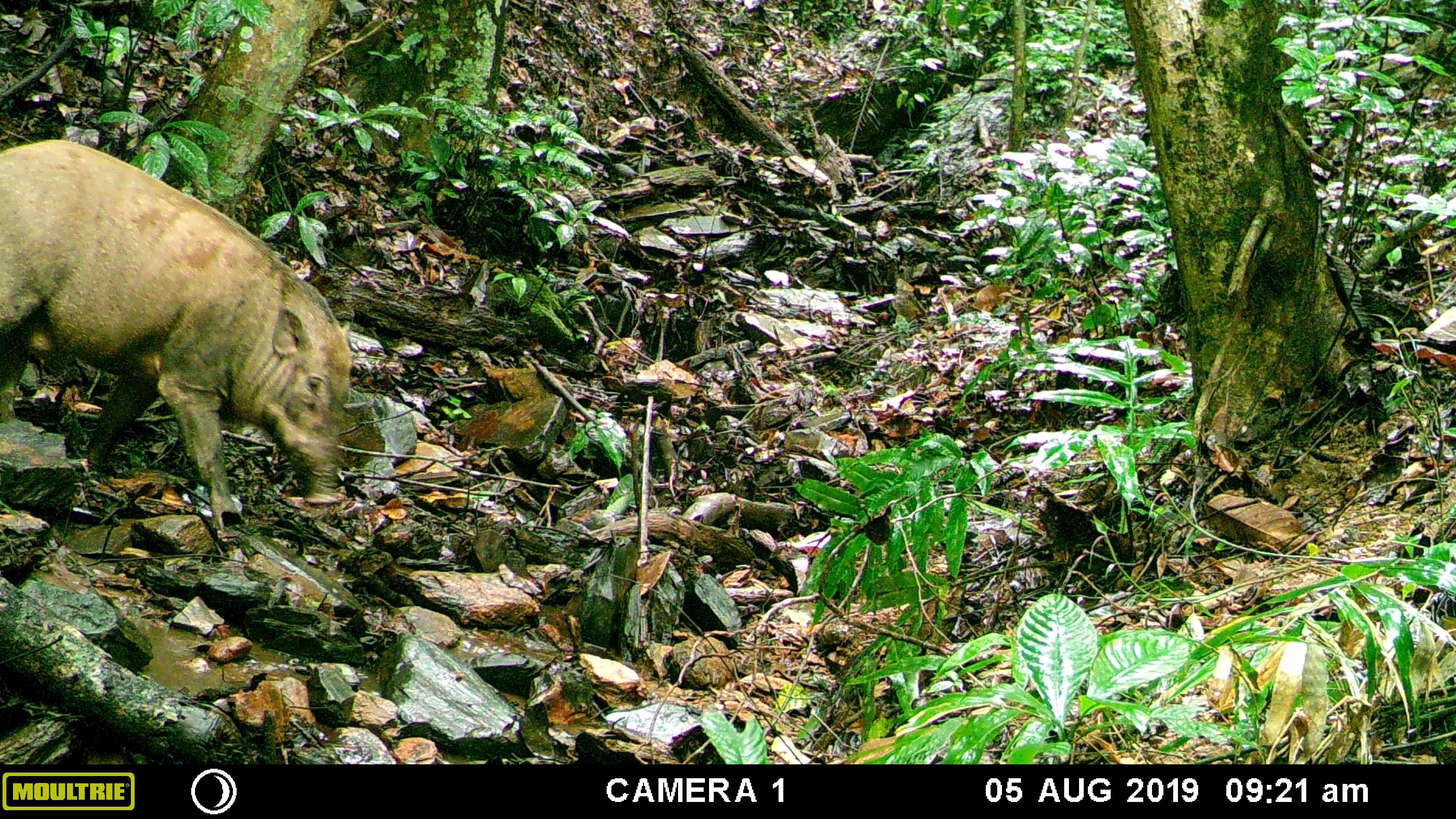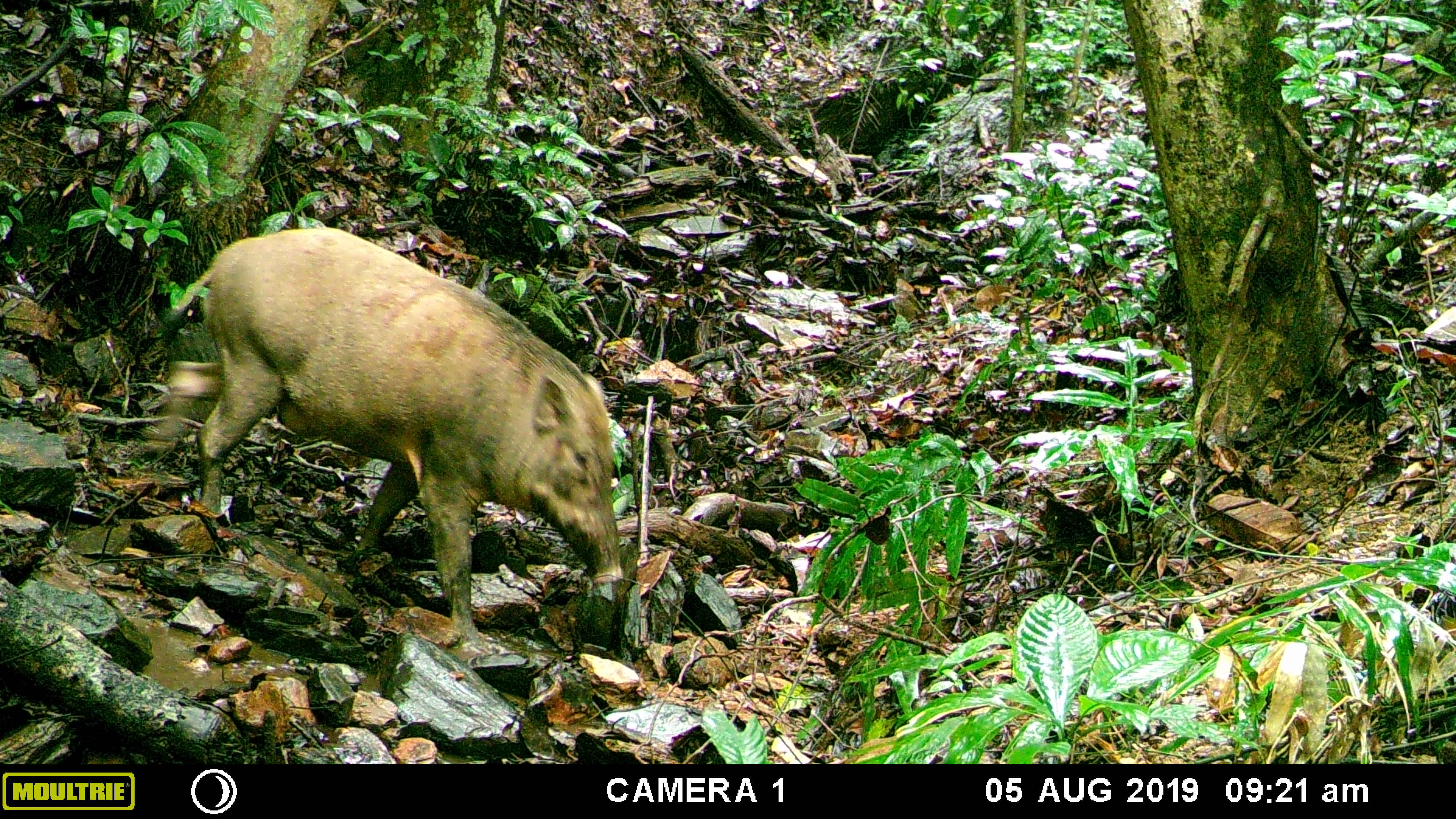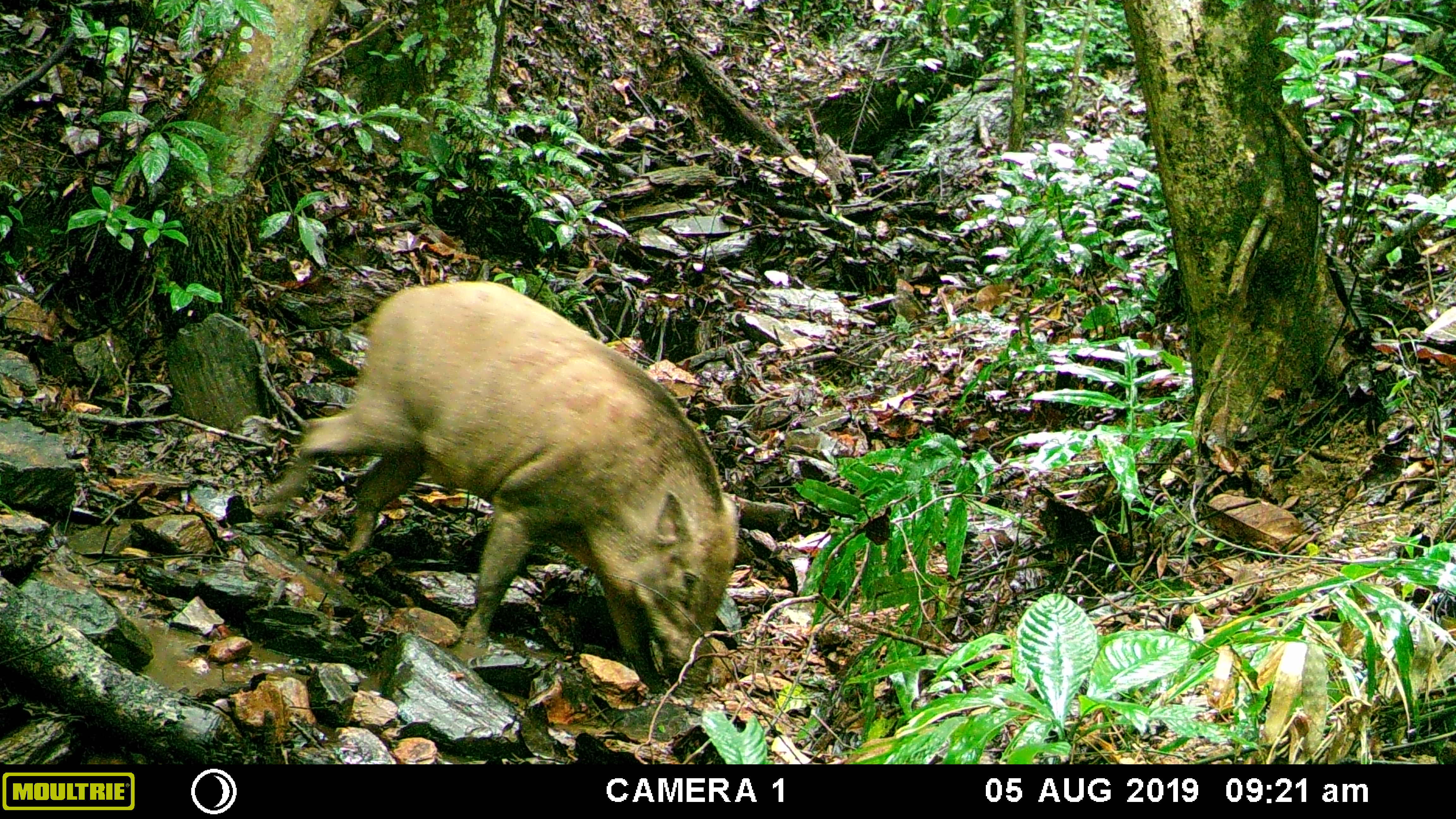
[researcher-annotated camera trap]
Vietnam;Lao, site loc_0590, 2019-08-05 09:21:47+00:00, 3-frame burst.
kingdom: Animalia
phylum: Chordata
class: Mammalia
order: Artiodactyla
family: Suidae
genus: Sus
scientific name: Sus scrofa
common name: eurasian wild pig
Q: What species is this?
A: Eurasian wild pig (Sus scrofa).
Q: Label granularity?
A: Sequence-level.